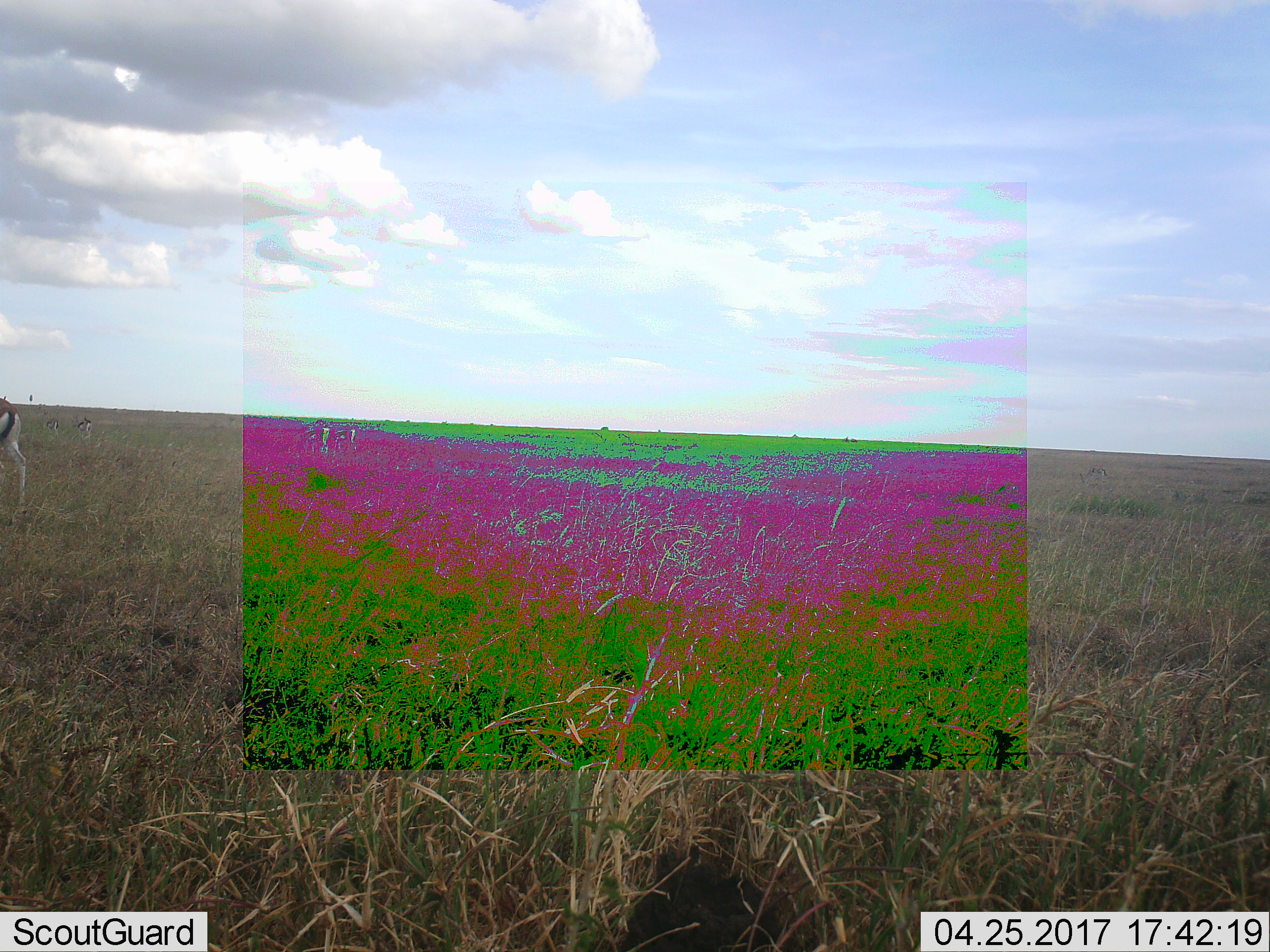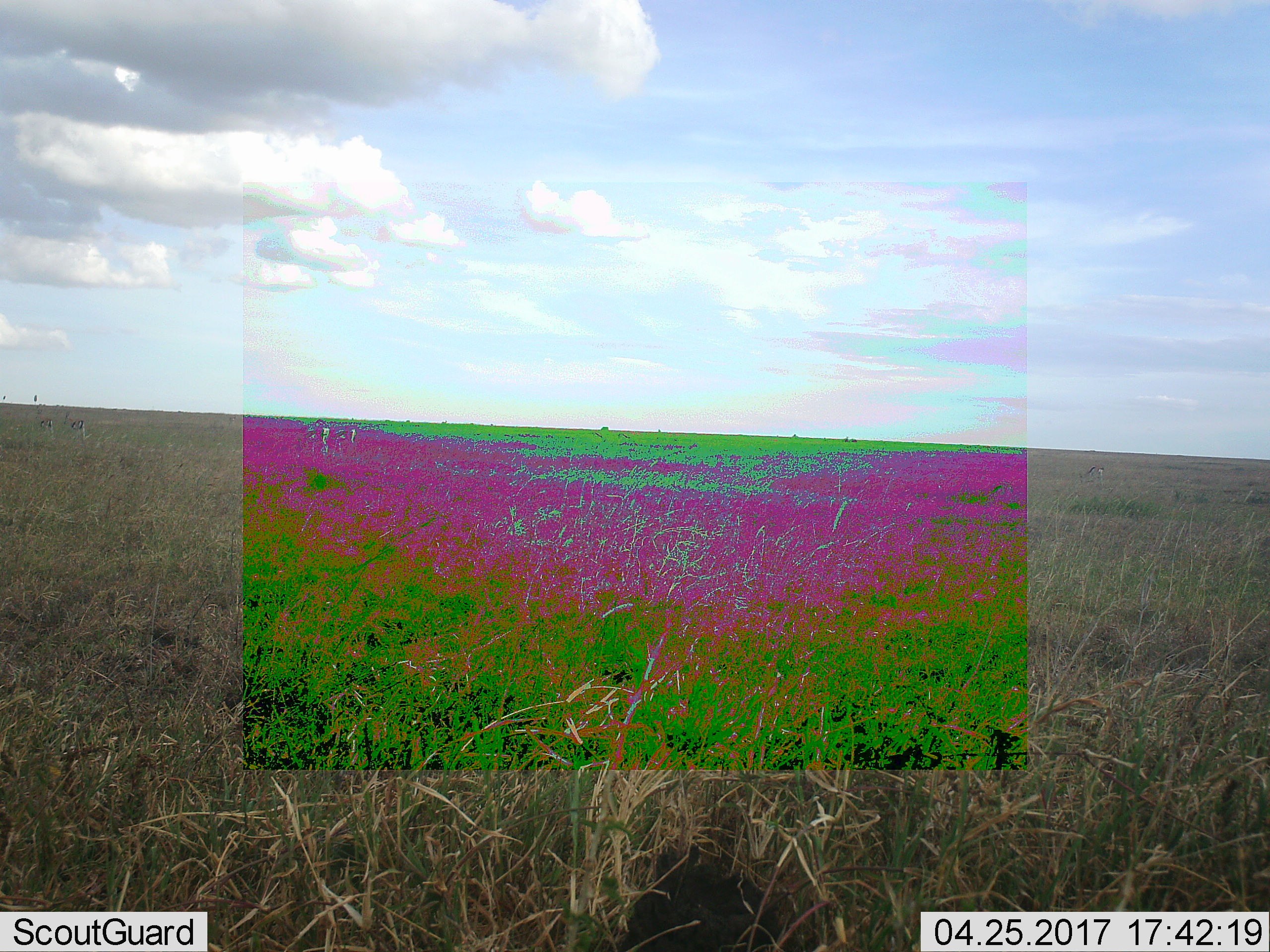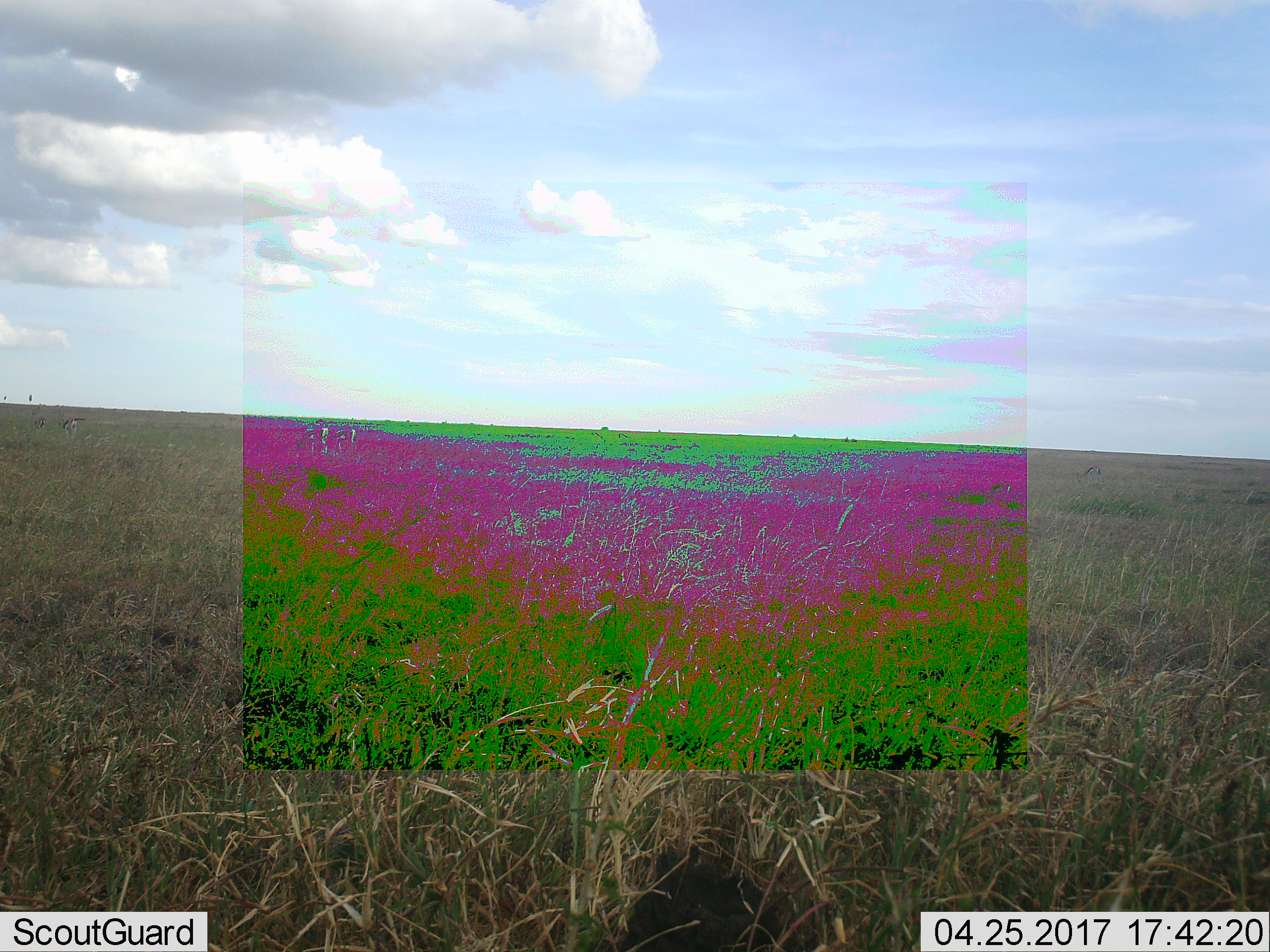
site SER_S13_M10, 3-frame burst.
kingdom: Animalia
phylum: Chordata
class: Mammalia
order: Artiodactyla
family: Bovidae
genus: Eudorcas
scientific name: Eudorcas thomsonii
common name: thomson's gazelle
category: gazellethomsons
Gazellethomsons (thomson's gazelle) (Eudorcas thomsonii), count 4. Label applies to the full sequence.